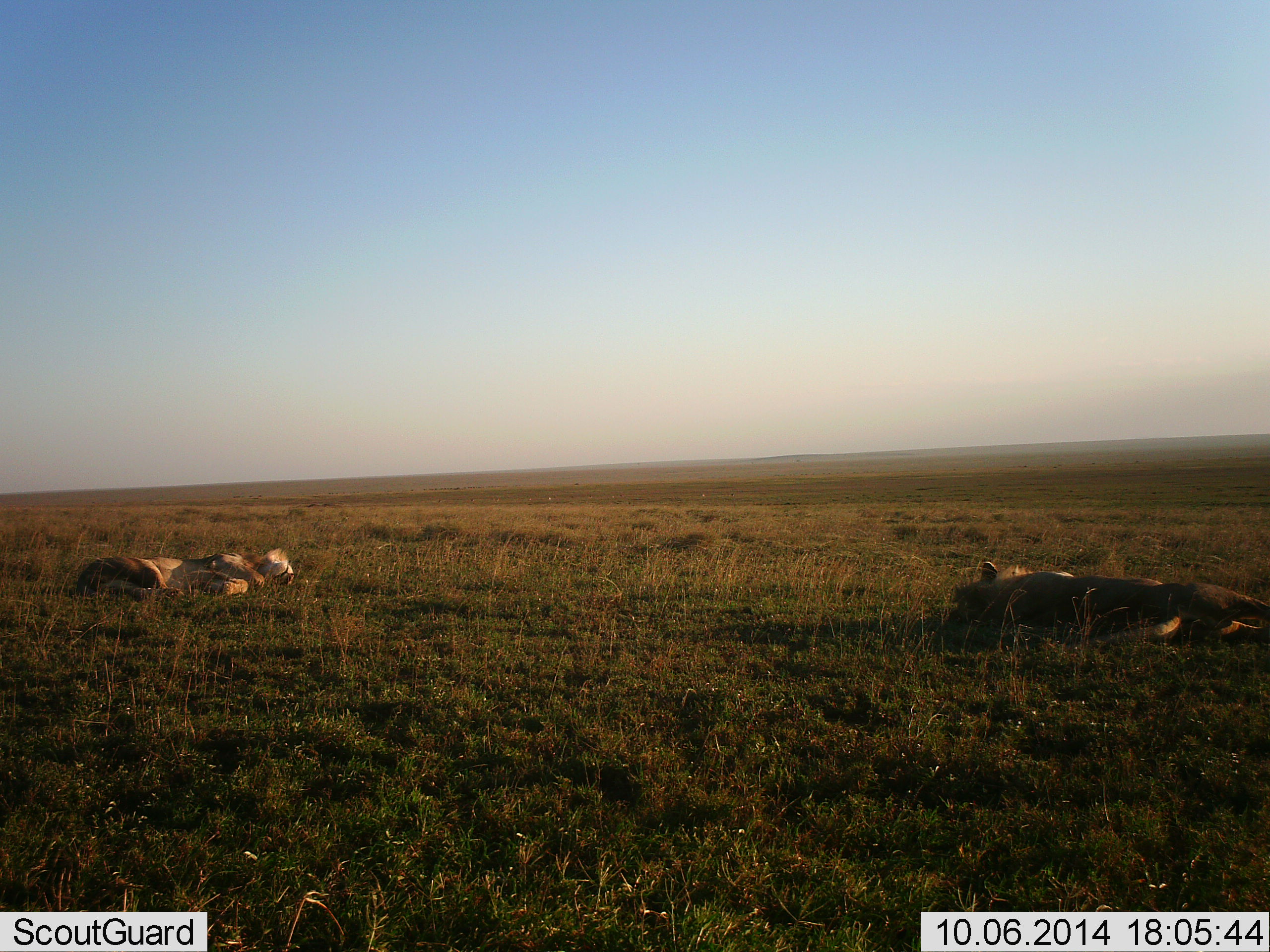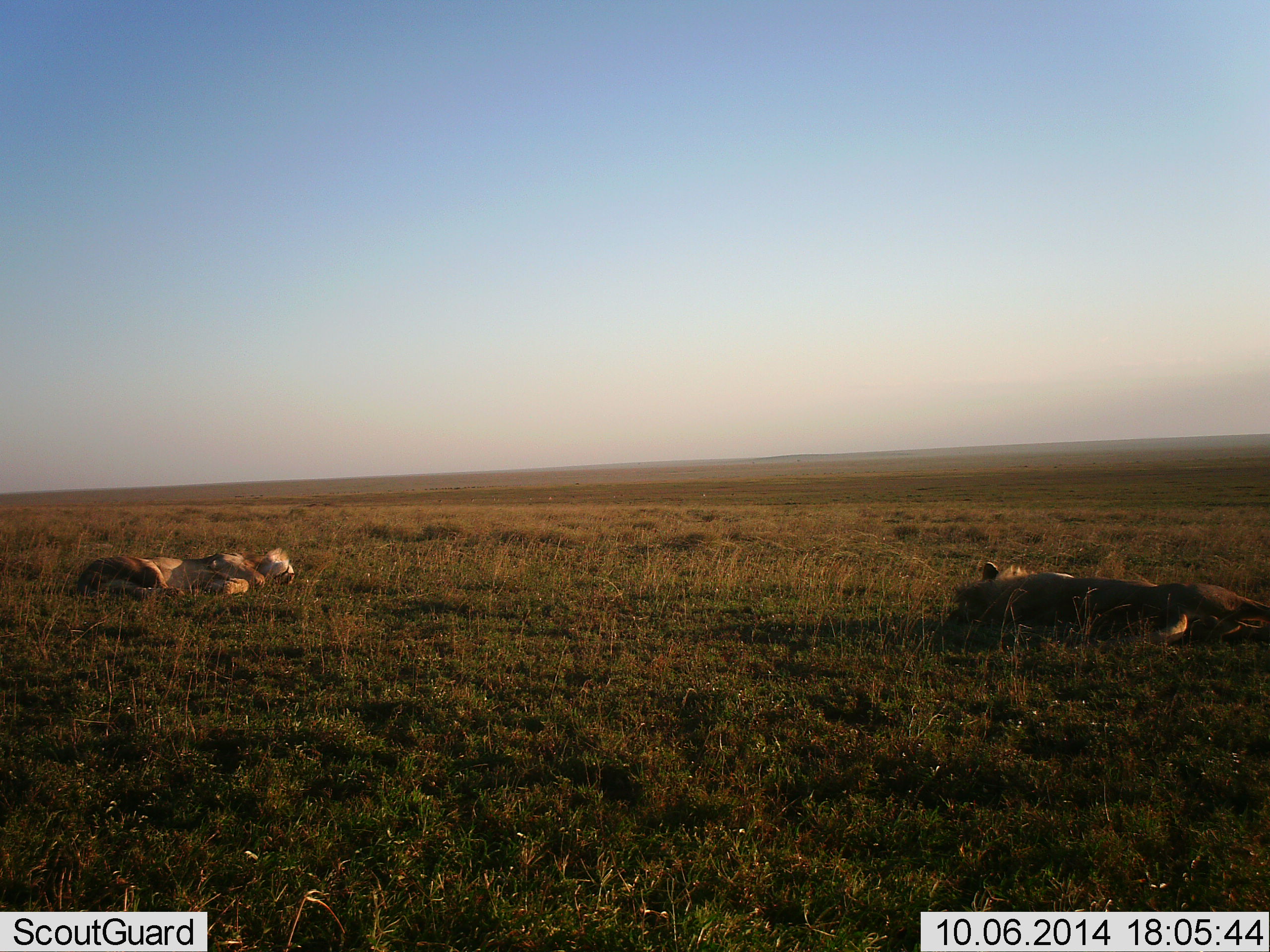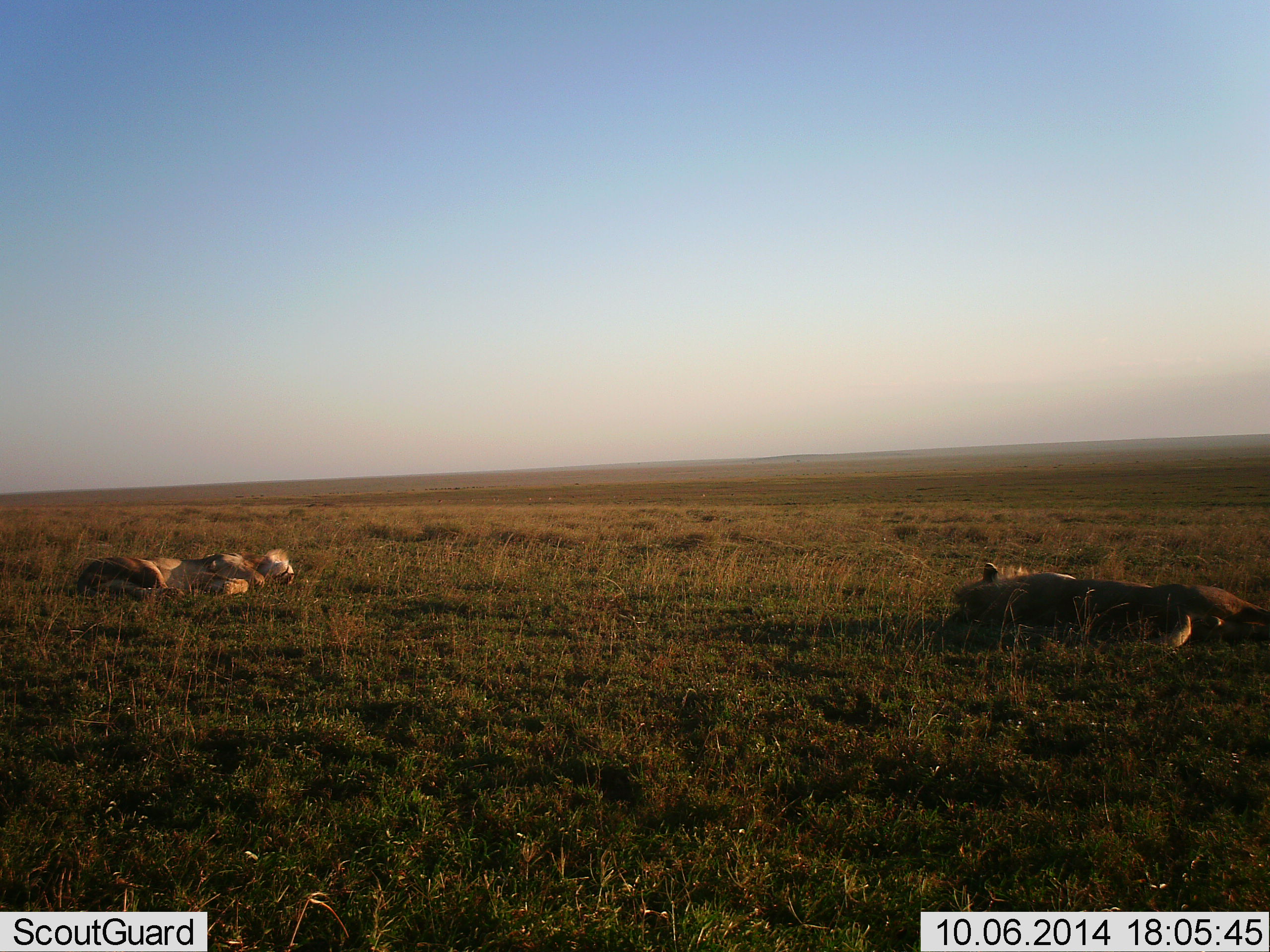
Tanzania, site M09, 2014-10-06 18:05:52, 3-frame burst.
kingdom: Animalia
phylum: Chordata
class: Mammalia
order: Carnivora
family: Felidae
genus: Panthera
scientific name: Panthera leo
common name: lion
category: lionmale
Lionmale (lion) (Panthera leo), count 2. Behavior (volunteer vote fractions): standing 0%, resting 100%, moving 0%, interacting 0%. Young present (vote fraction): 0%. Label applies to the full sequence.